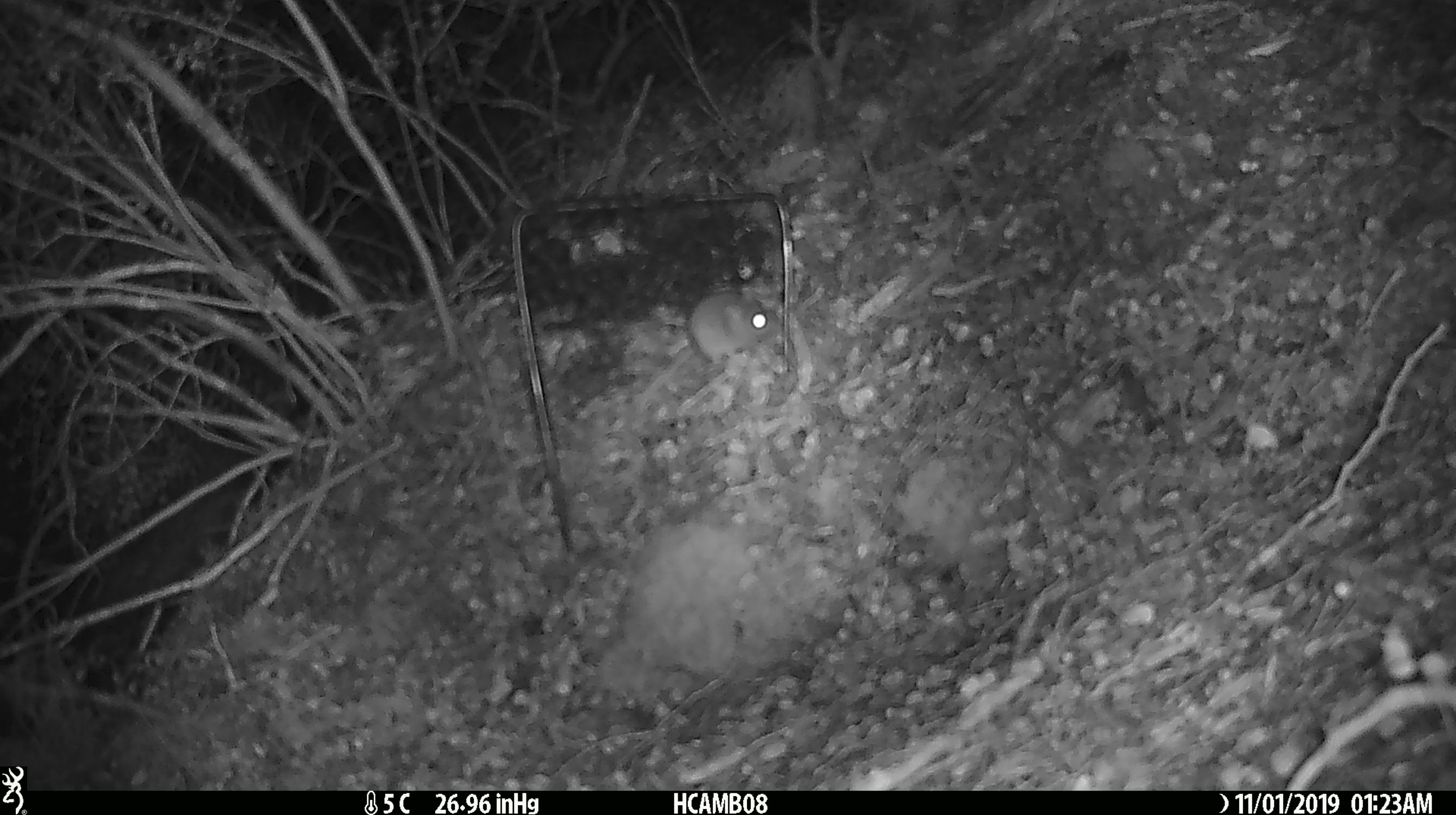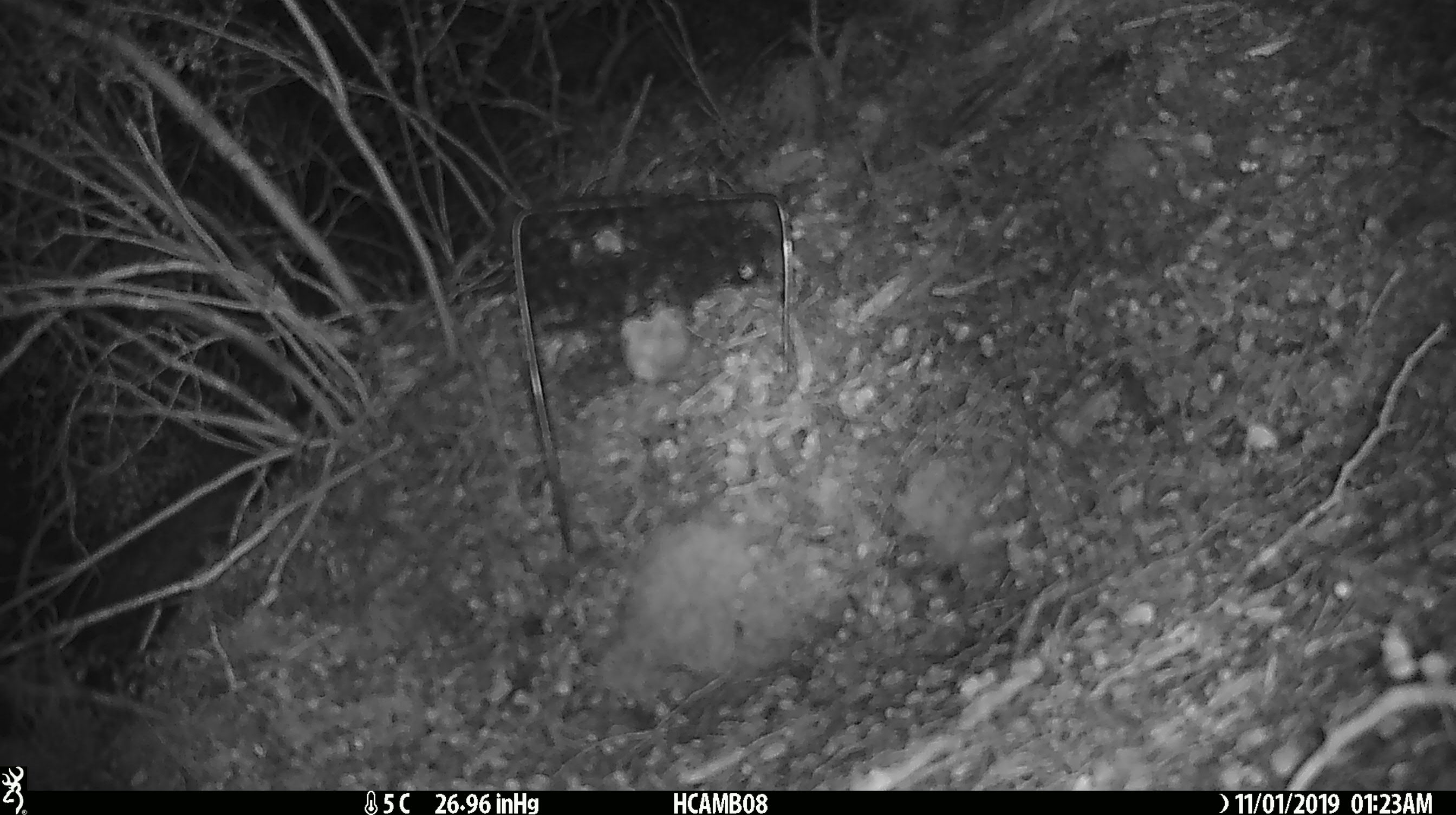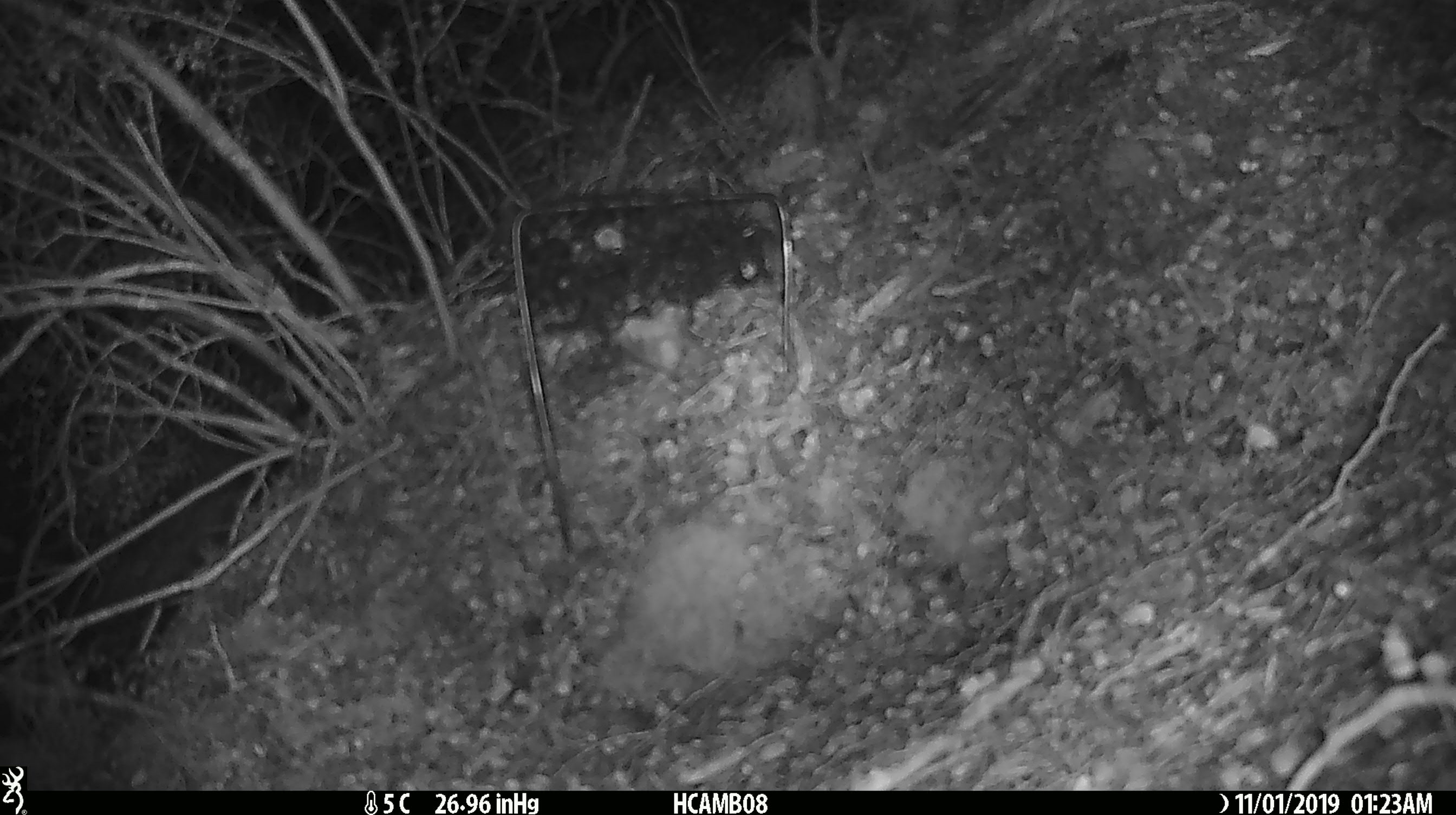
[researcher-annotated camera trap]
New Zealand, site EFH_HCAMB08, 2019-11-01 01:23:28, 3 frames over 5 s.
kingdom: Animalia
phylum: Chordata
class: Mammalia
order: Rodentia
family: Muridae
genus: Mus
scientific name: Mus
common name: mouse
Mouse (Mus).